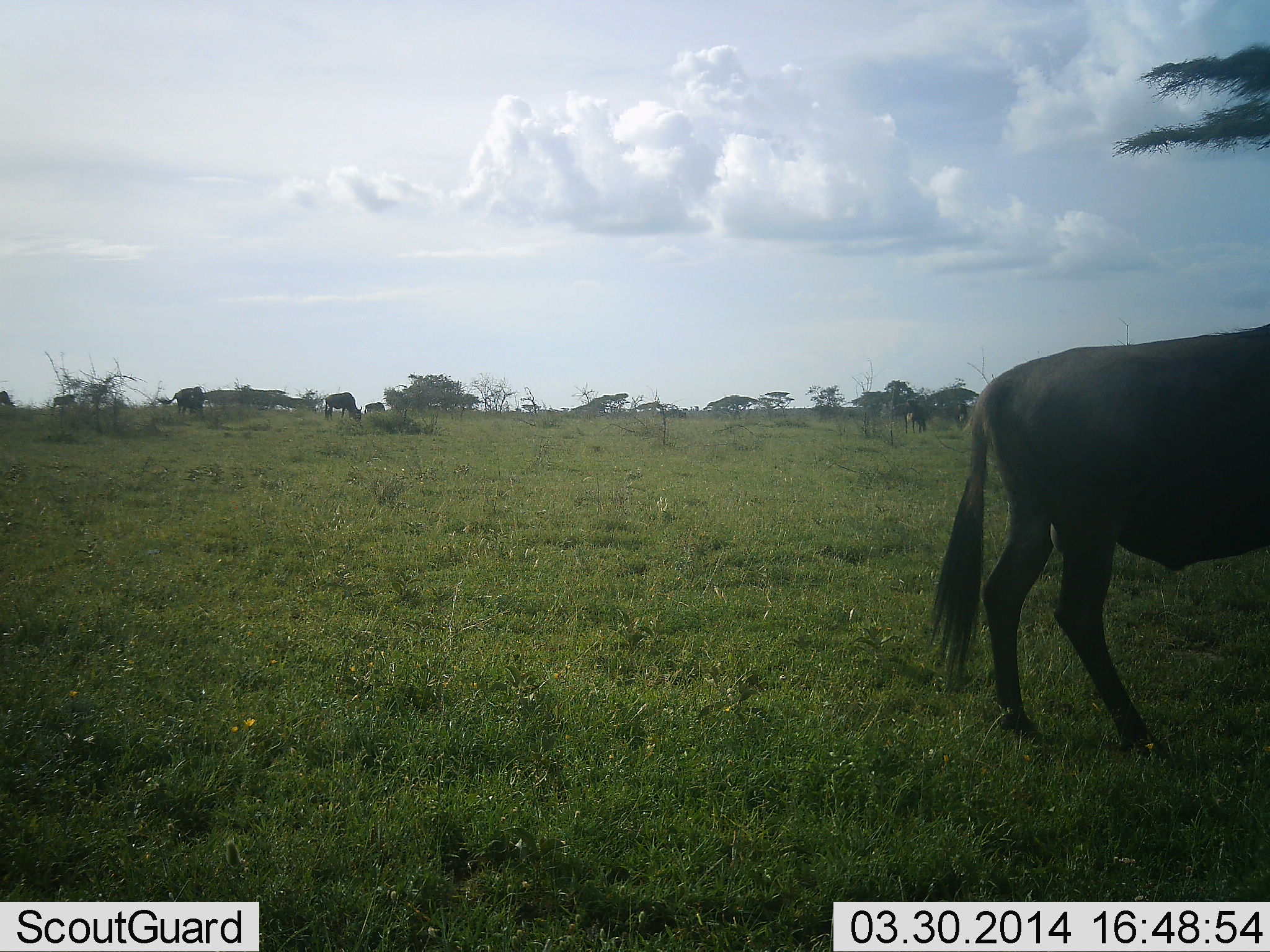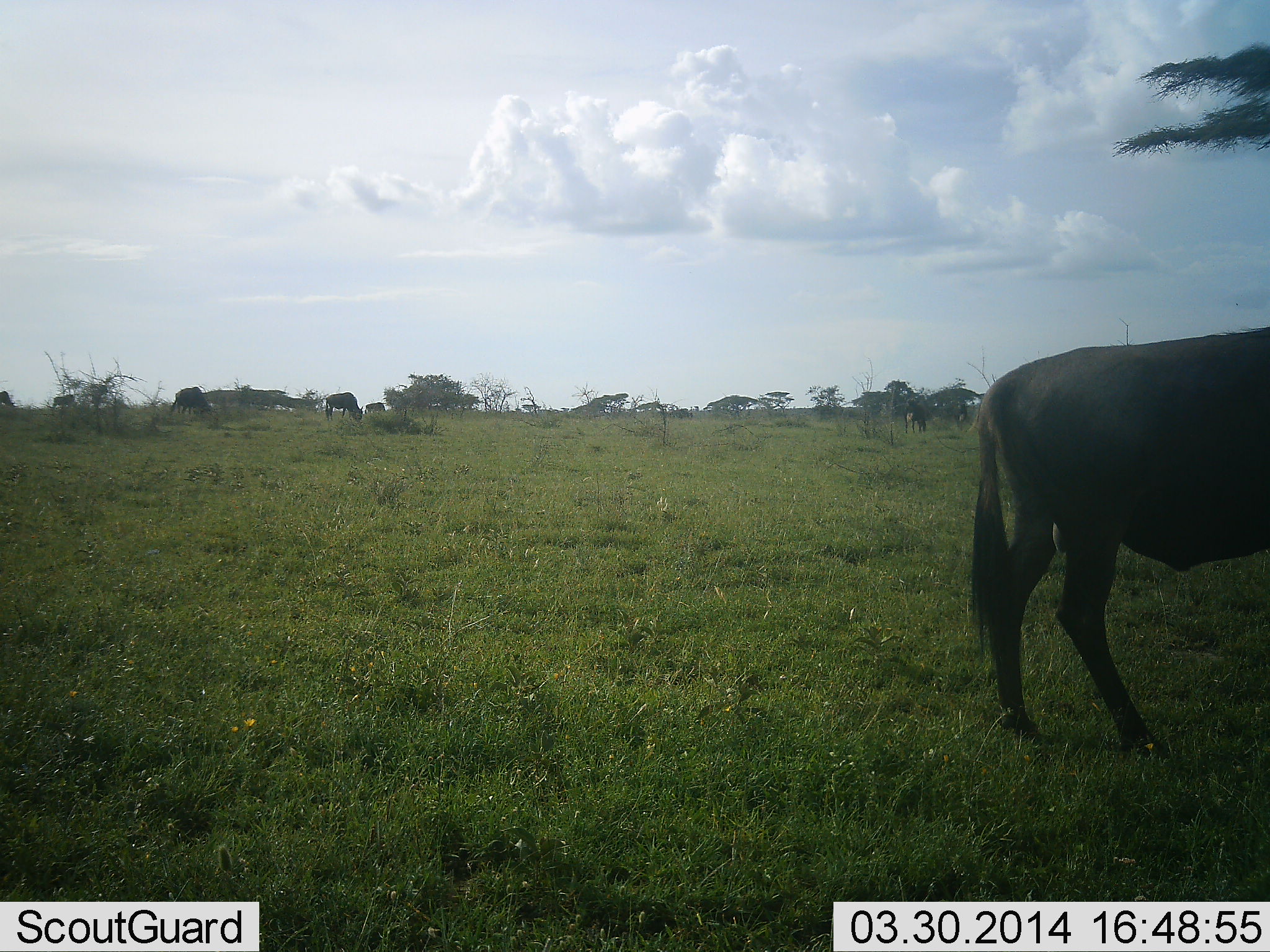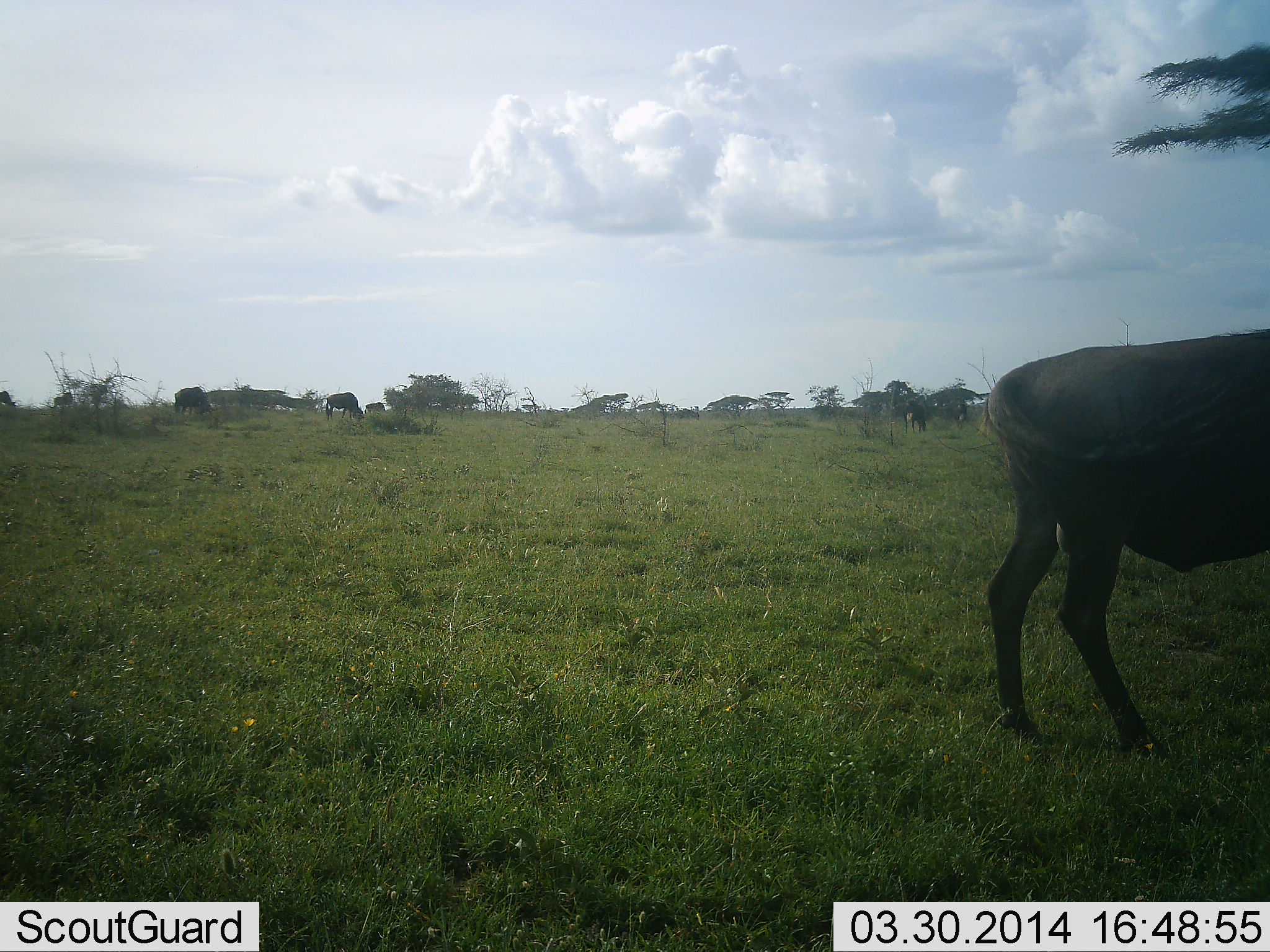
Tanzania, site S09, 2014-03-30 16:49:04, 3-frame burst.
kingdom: Animalia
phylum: Chordata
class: Mammalia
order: Artiodactyla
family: Bovidae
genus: Connochaetes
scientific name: Connochaetes taurinus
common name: blue wildebeest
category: wildebeest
Wildebeest (blue wildebeest) (Connochaetes taurinus), count 6. Behavior (volunteer vote fractions): standing 90%, resting 0%, moving 30%, interacting 0%. Young present (vote fraction): 0%. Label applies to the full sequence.